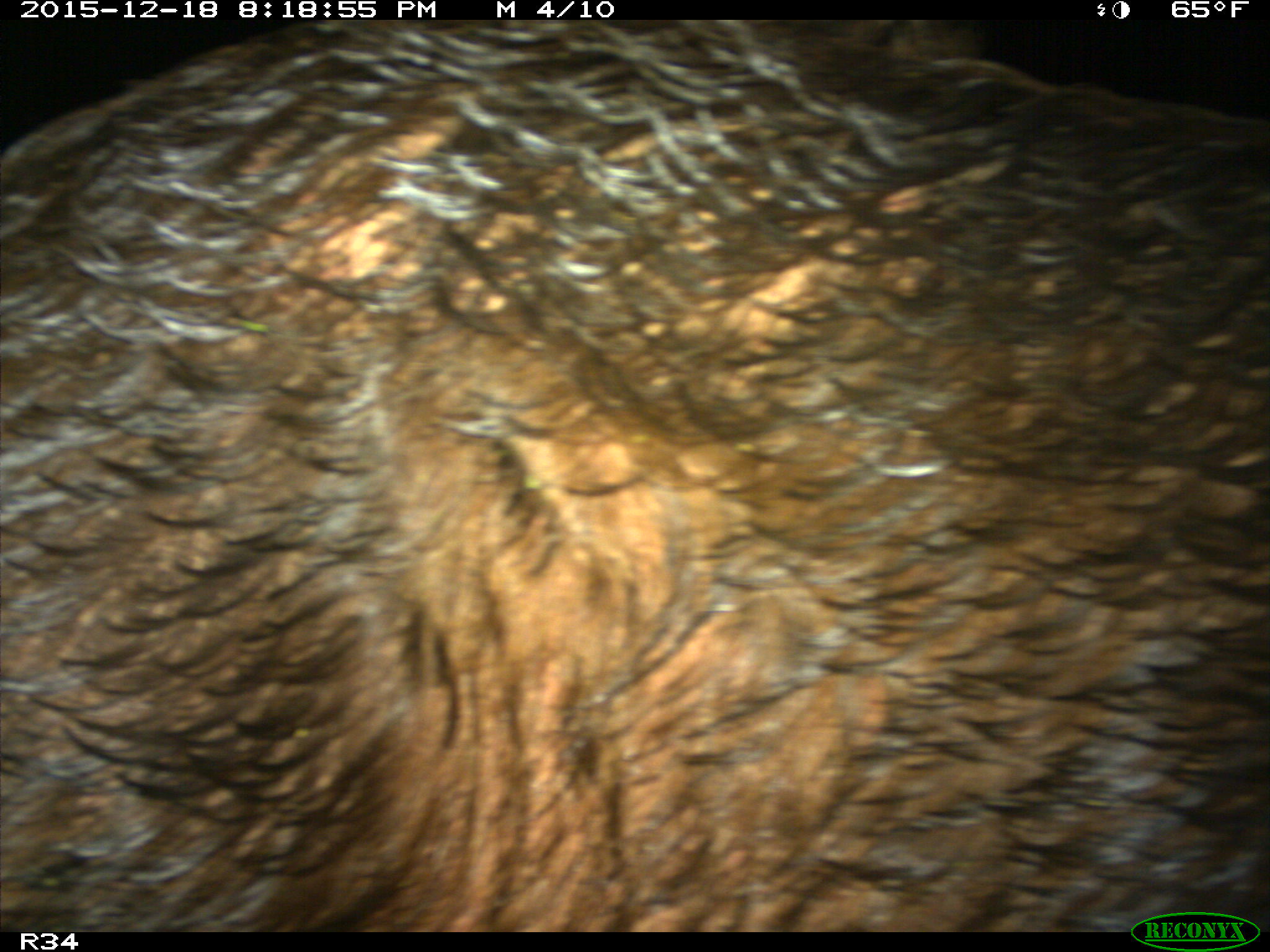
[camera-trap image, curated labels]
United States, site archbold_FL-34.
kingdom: Animalia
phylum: Chordata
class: Mammalia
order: Artiodactyla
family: Suidae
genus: Sus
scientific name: Sus scrofa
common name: wild boar